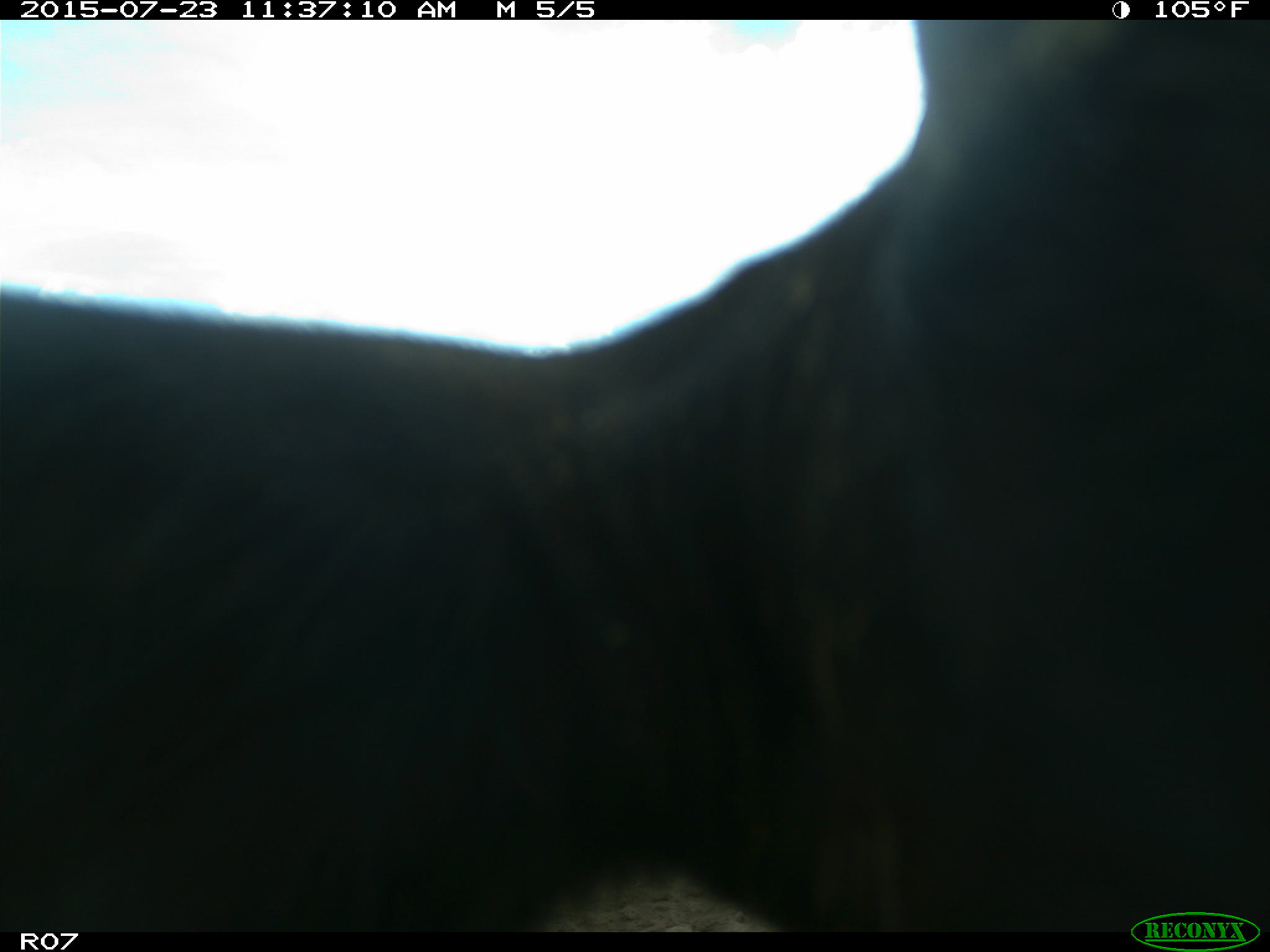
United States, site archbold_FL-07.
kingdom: Animalia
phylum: Chordata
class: Mammalia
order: Artiodactyla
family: Bovidae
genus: Bos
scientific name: Bos taurus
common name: domestic cow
Bos taurus (domestic cow).